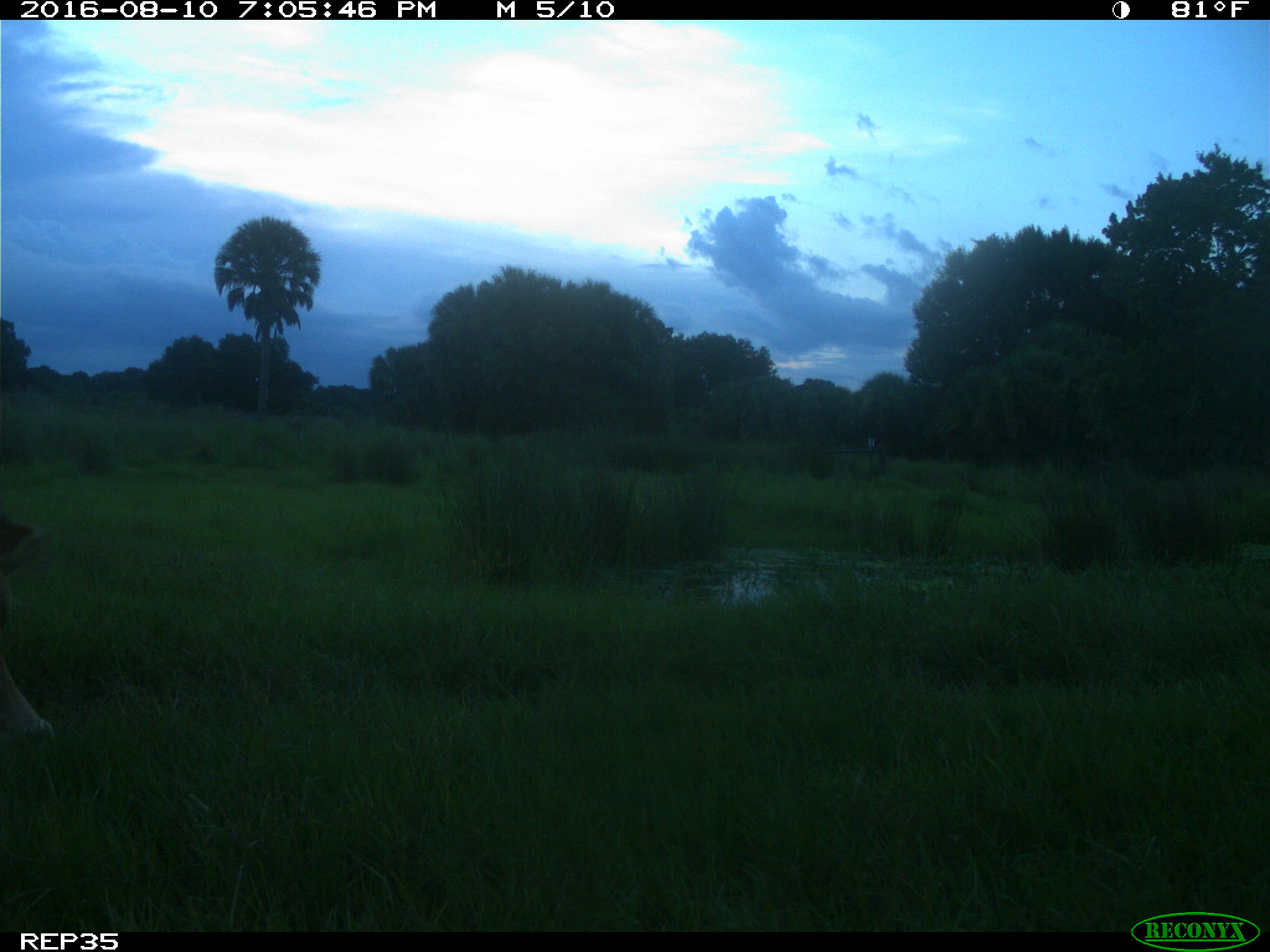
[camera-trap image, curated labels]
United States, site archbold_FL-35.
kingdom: Animalia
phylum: Chordata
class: Mammalia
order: Artiodactyla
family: Bovidae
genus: Bos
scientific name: Bos taurus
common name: domestic cow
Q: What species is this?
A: Bos taurus (domestic cow).